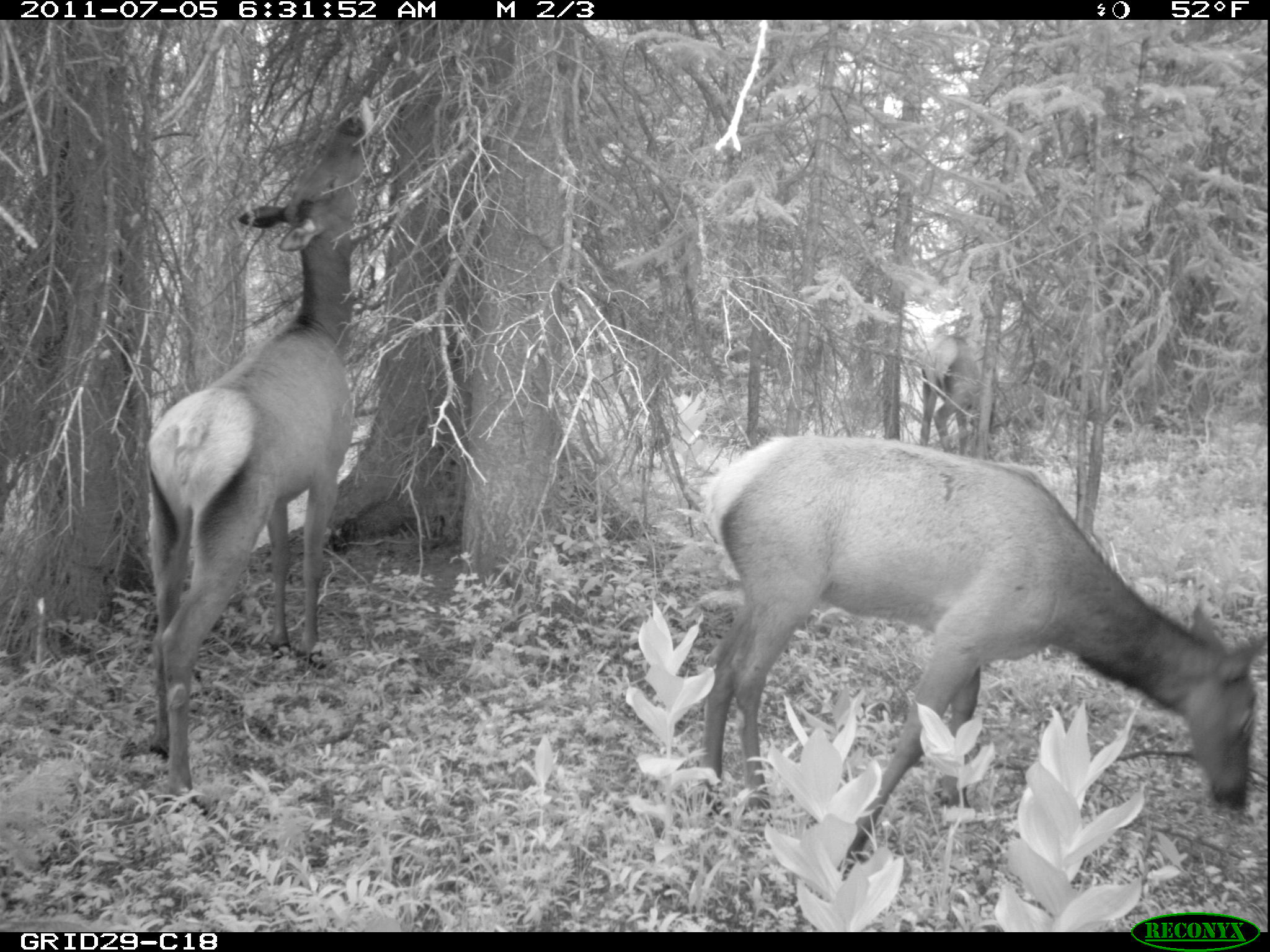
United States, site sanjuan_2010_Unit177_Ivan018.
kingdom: Animalia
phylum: Chordata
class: Mammalia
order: Artiodactyla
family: Cervidae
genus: Cervus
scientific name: Cervus elaphus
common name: red deer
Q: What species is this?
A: Cervus elaphus (red deer).